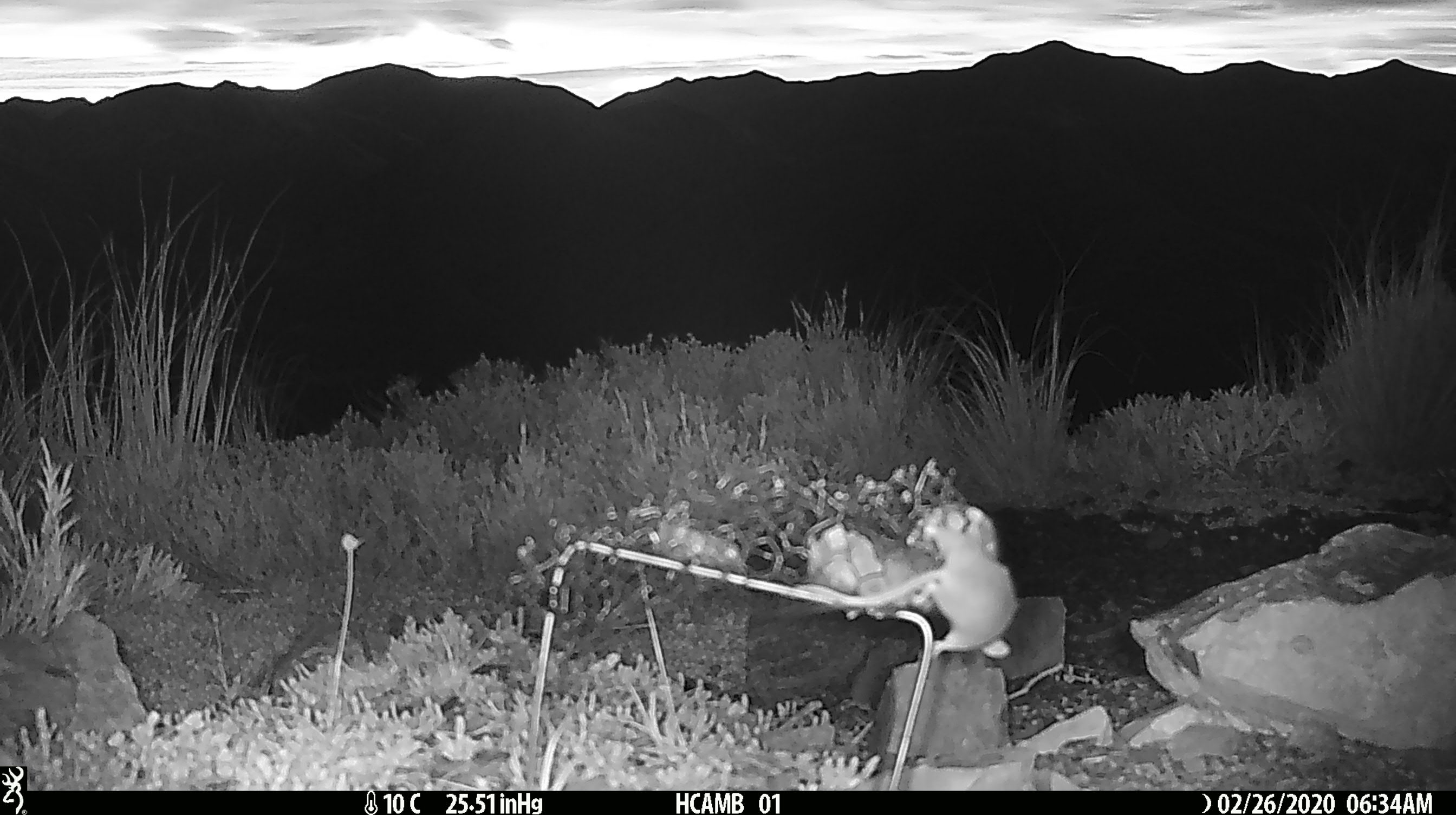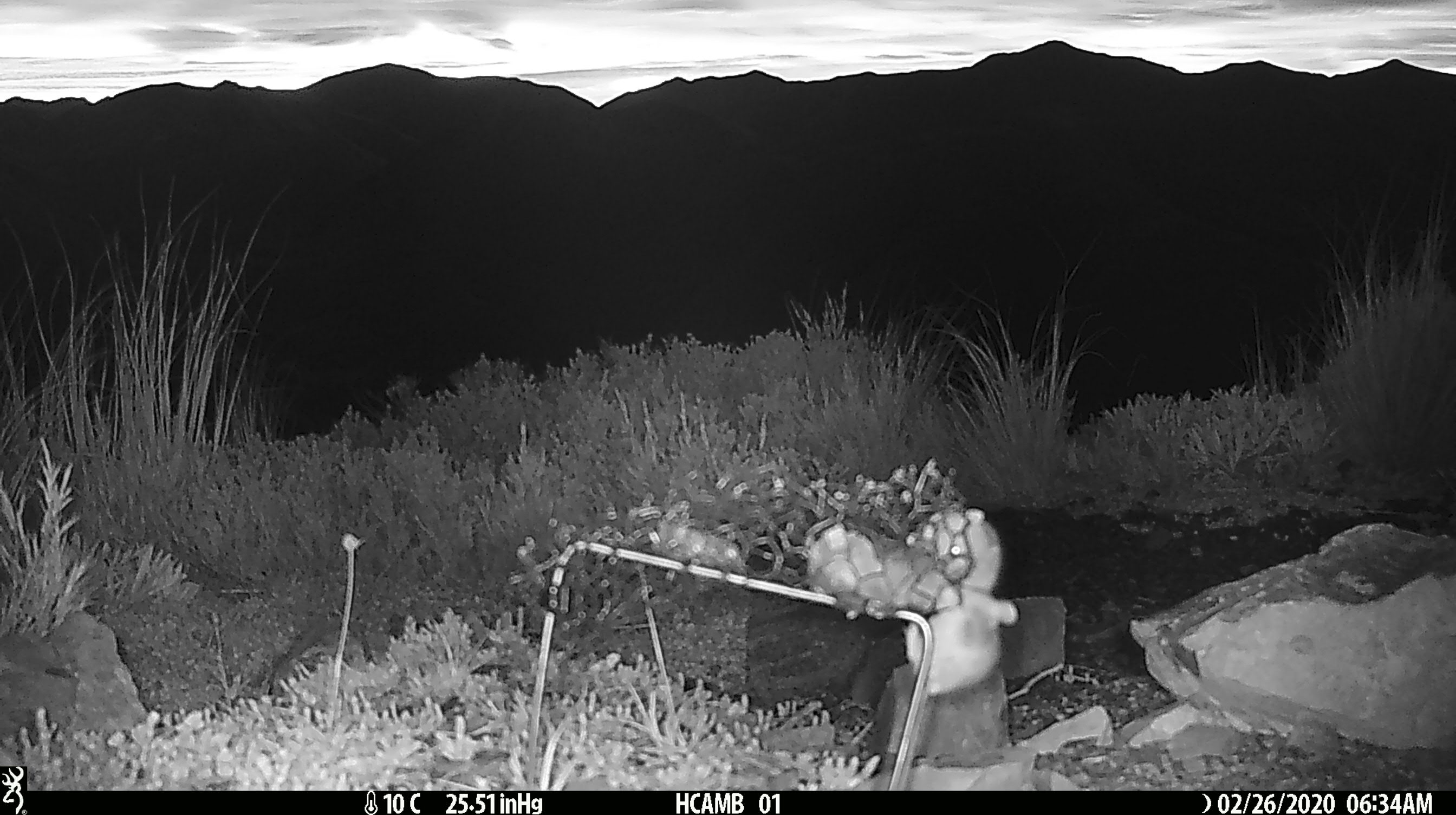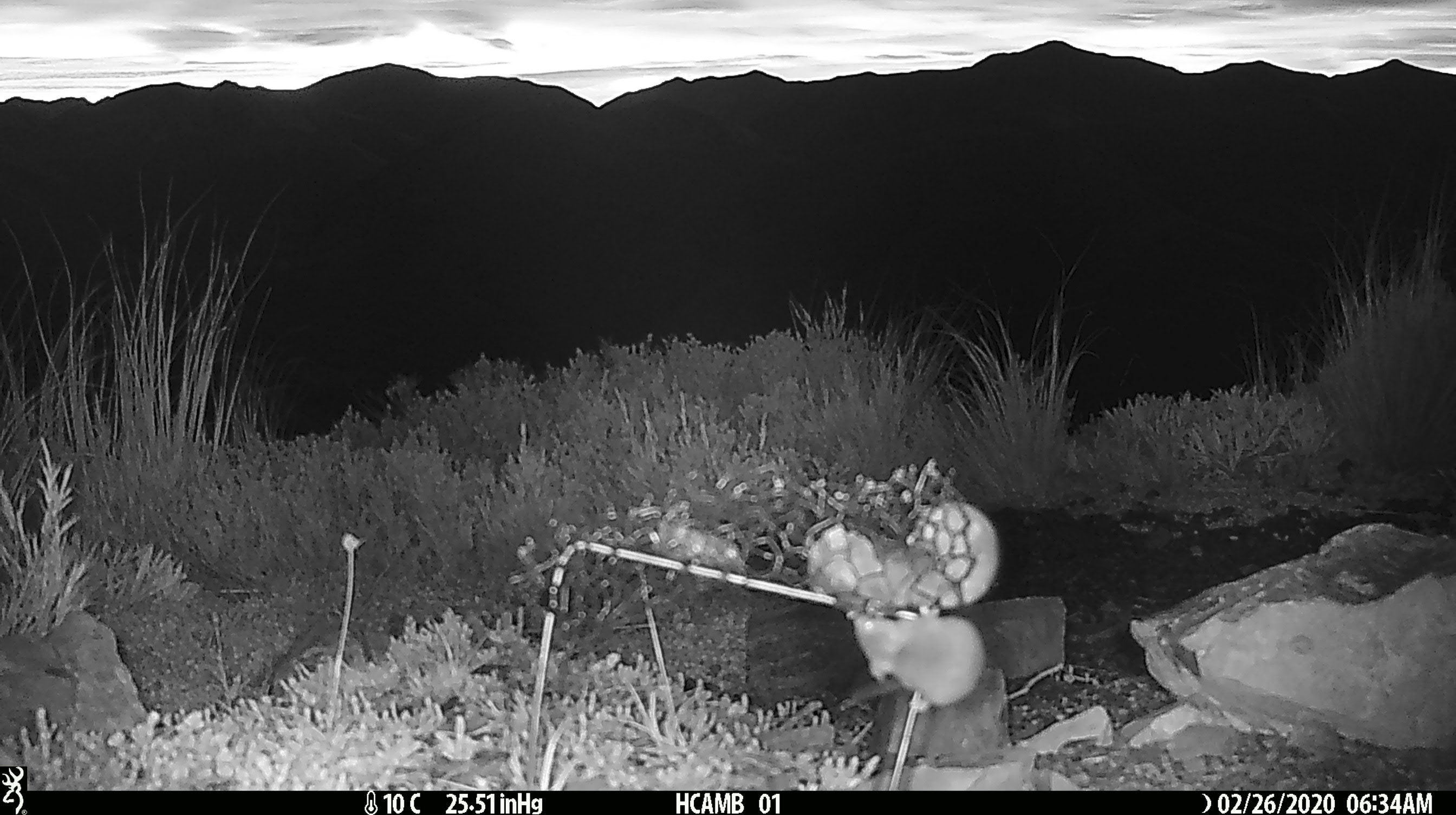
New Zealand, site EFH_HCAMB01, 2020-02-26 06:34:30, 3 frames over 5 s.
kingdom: Animalia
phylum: Chordata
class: Mammalia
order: Rodentia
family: Muridae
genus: Mus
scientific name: Mus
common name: mouse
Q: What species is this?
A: Mouse (Mus).